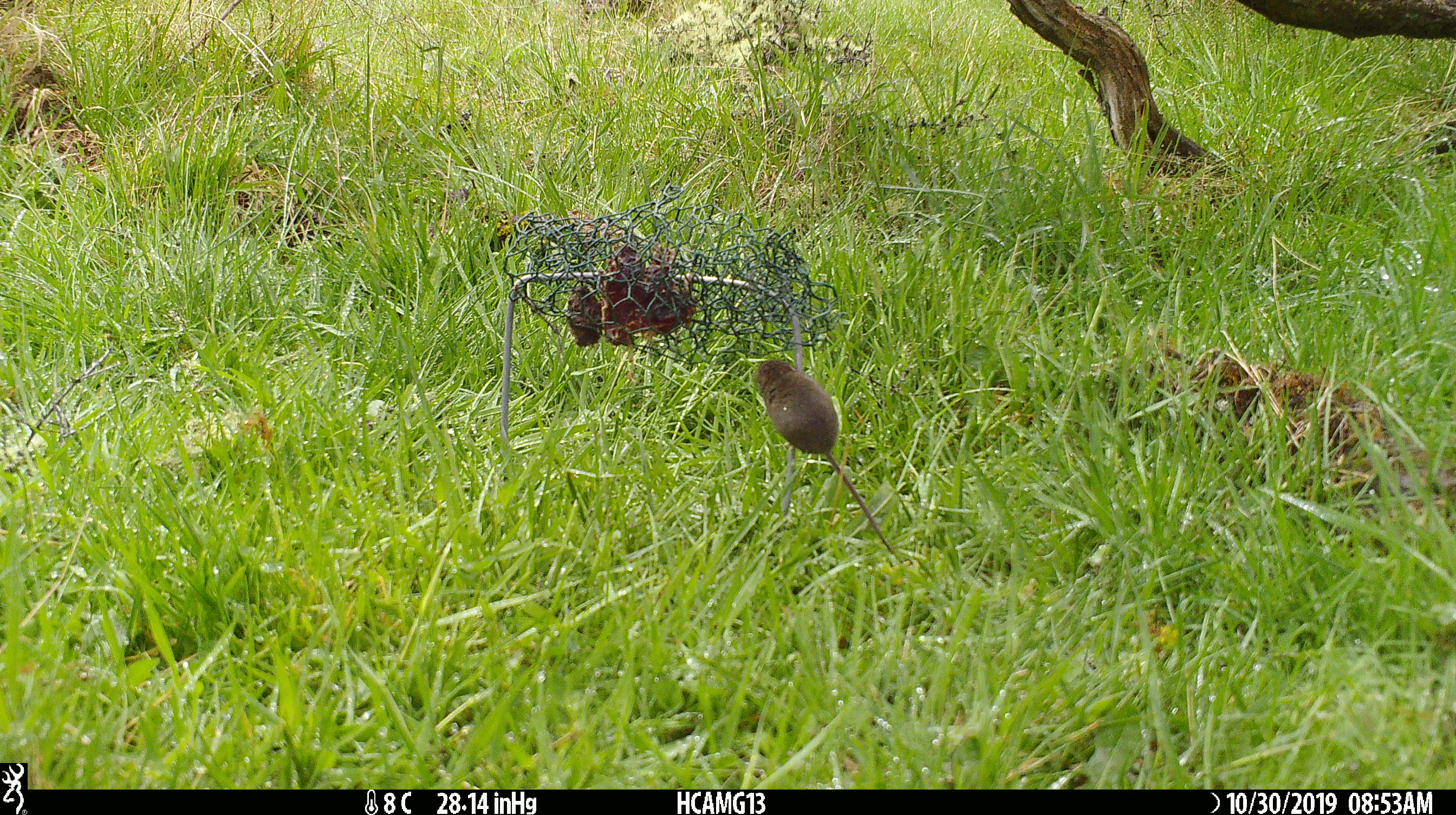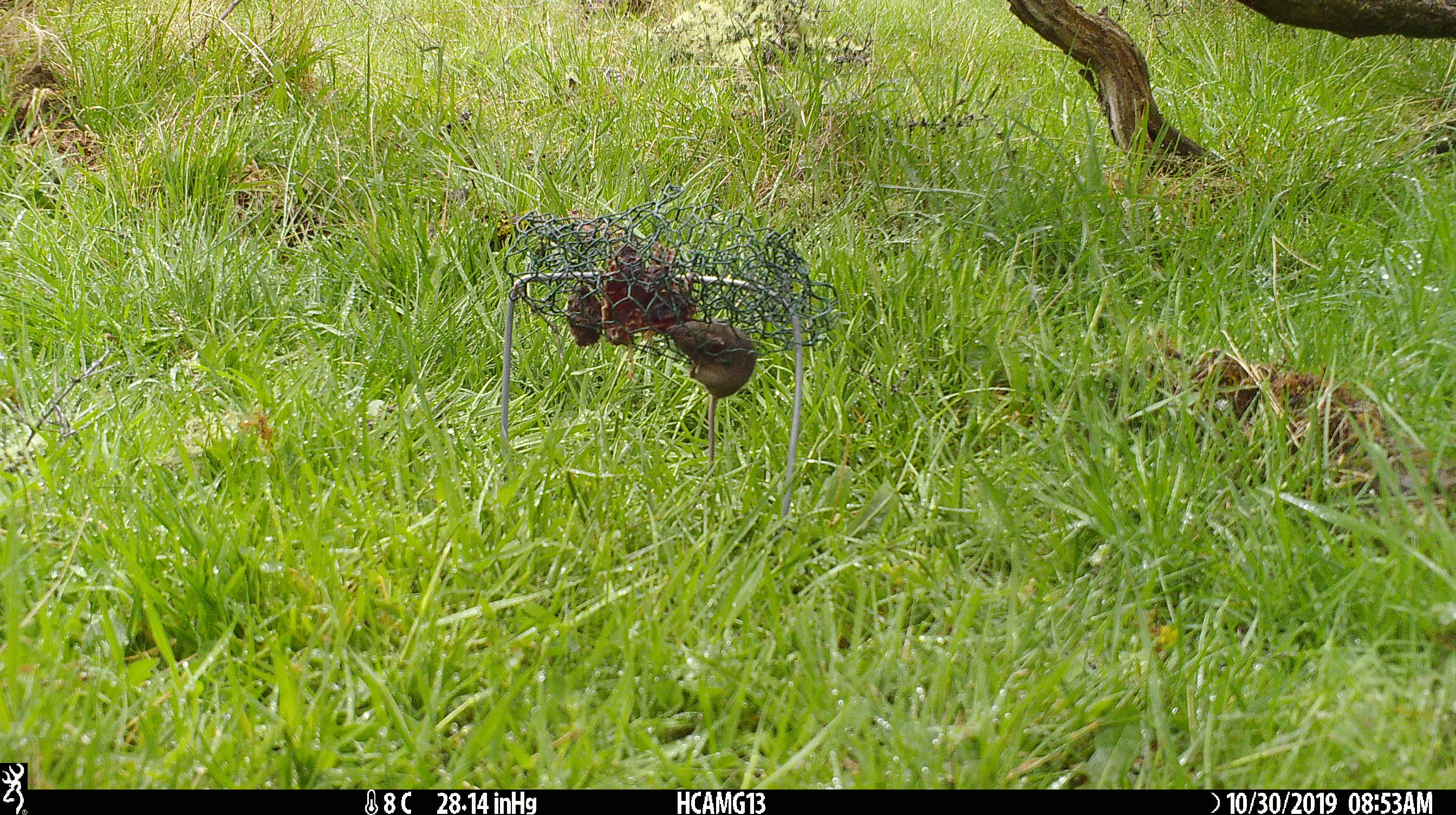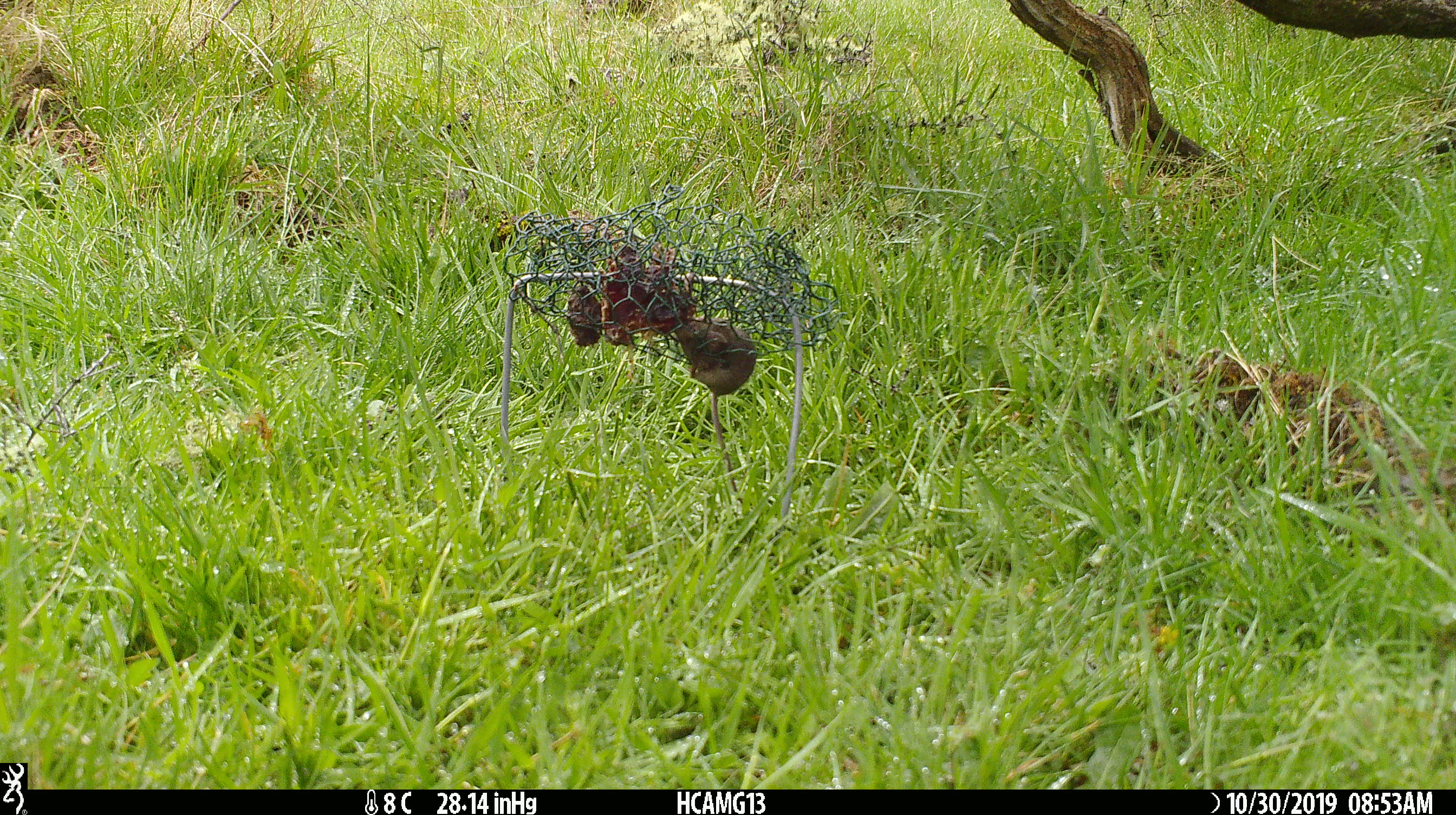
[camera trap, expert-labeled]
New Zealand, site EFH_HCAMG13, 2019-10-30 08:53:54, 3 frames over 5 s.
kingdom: Animalia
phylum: Chordata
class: Mammalia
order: Rodentia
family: Muridae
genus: Mus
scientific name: Mus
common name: mouse